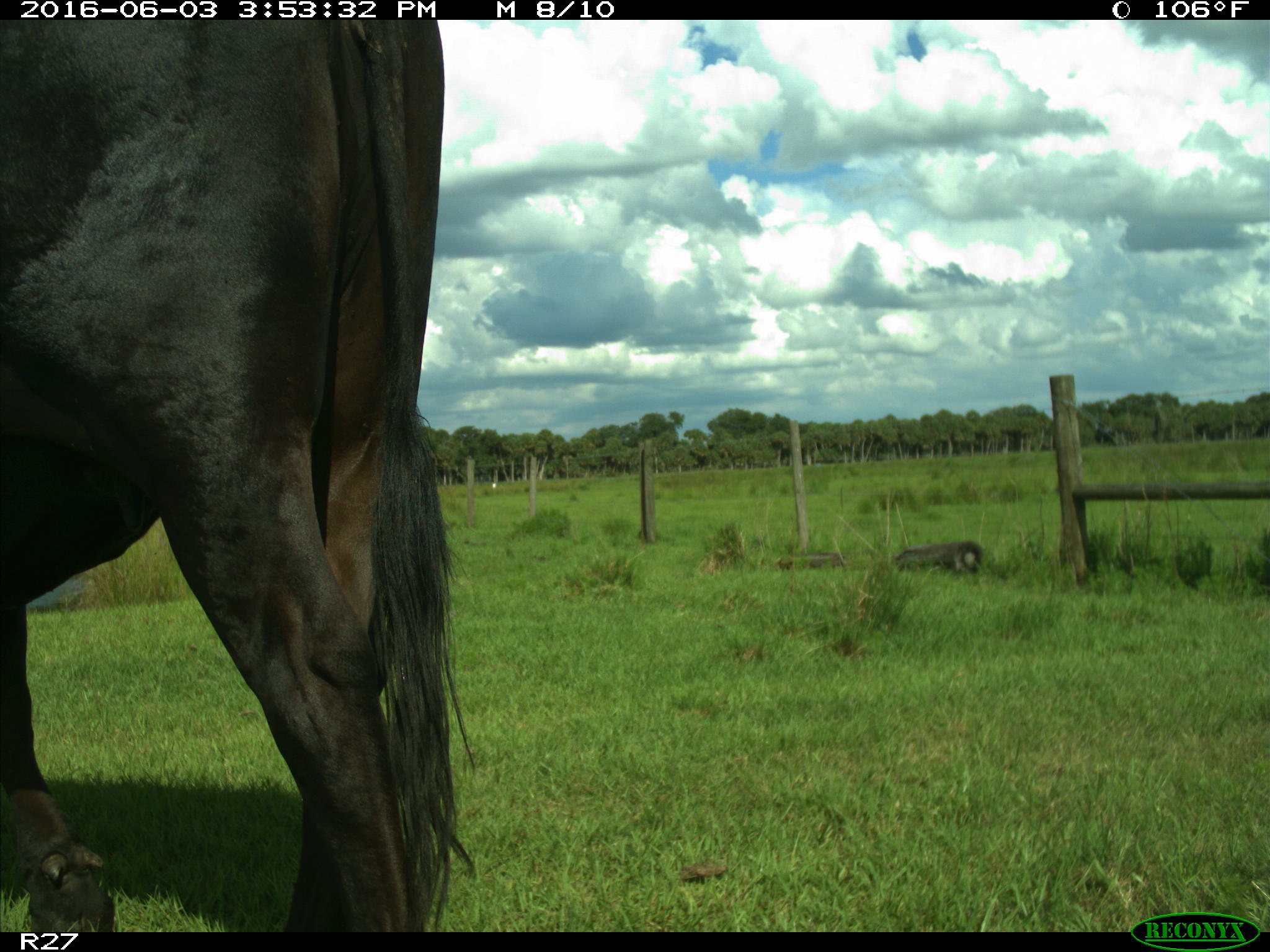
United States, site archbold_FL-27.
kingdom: Animalia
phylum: Chordata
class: Mammalia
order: Artiodactyla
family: Bovidae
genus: Bos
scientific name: Bos taurus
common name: domestic cow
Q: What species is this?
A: Bos taurus (domestic cow).